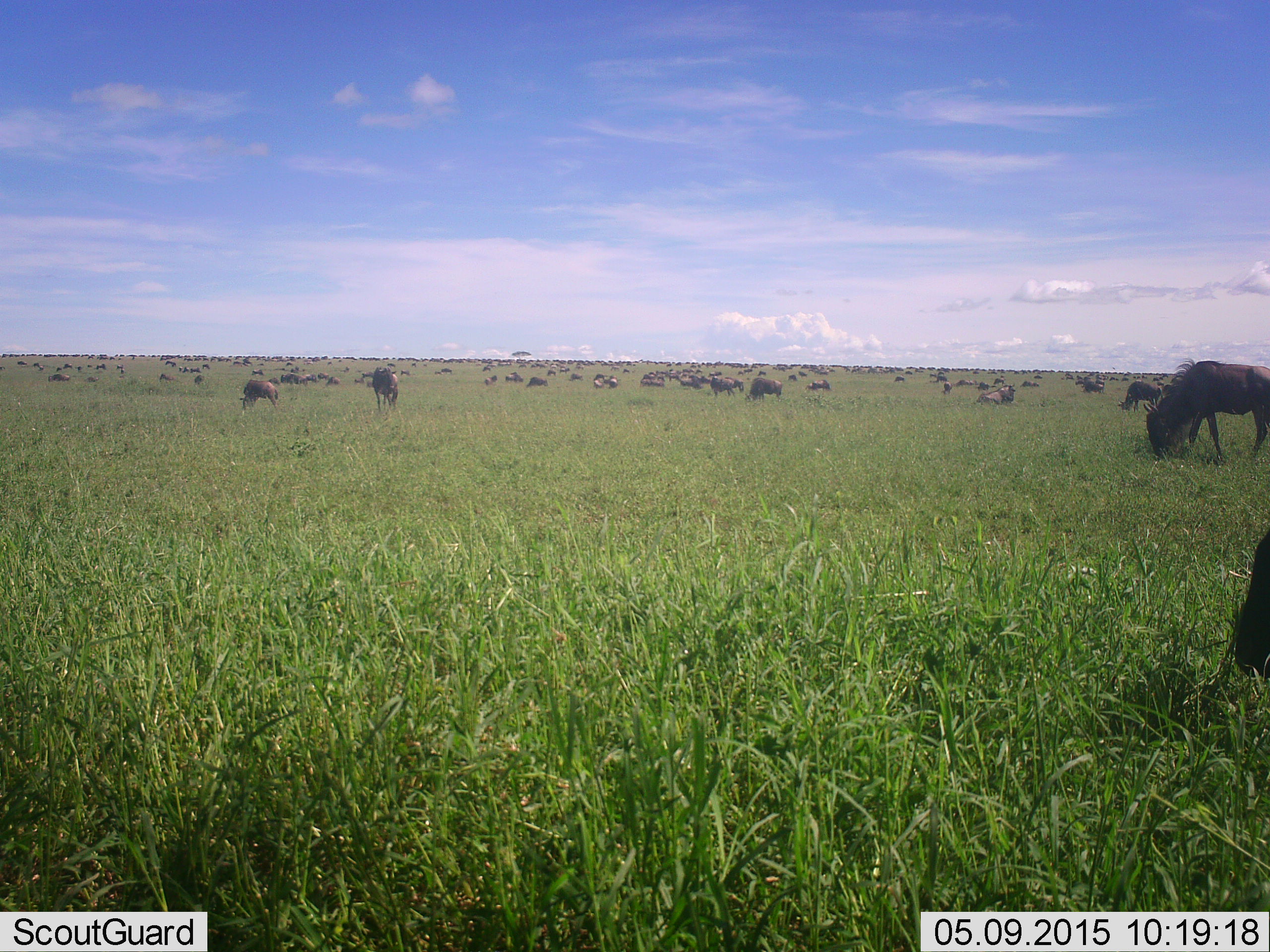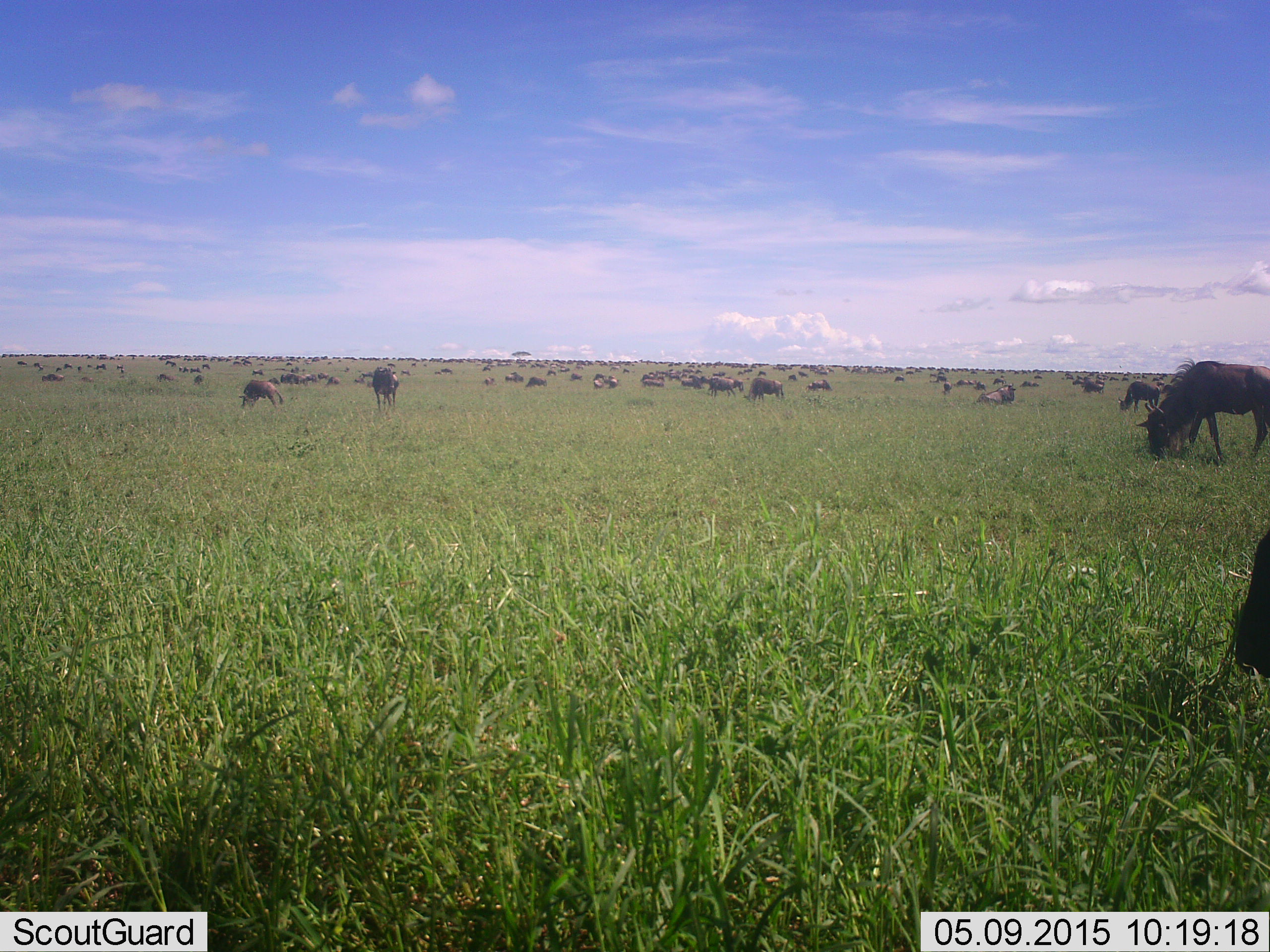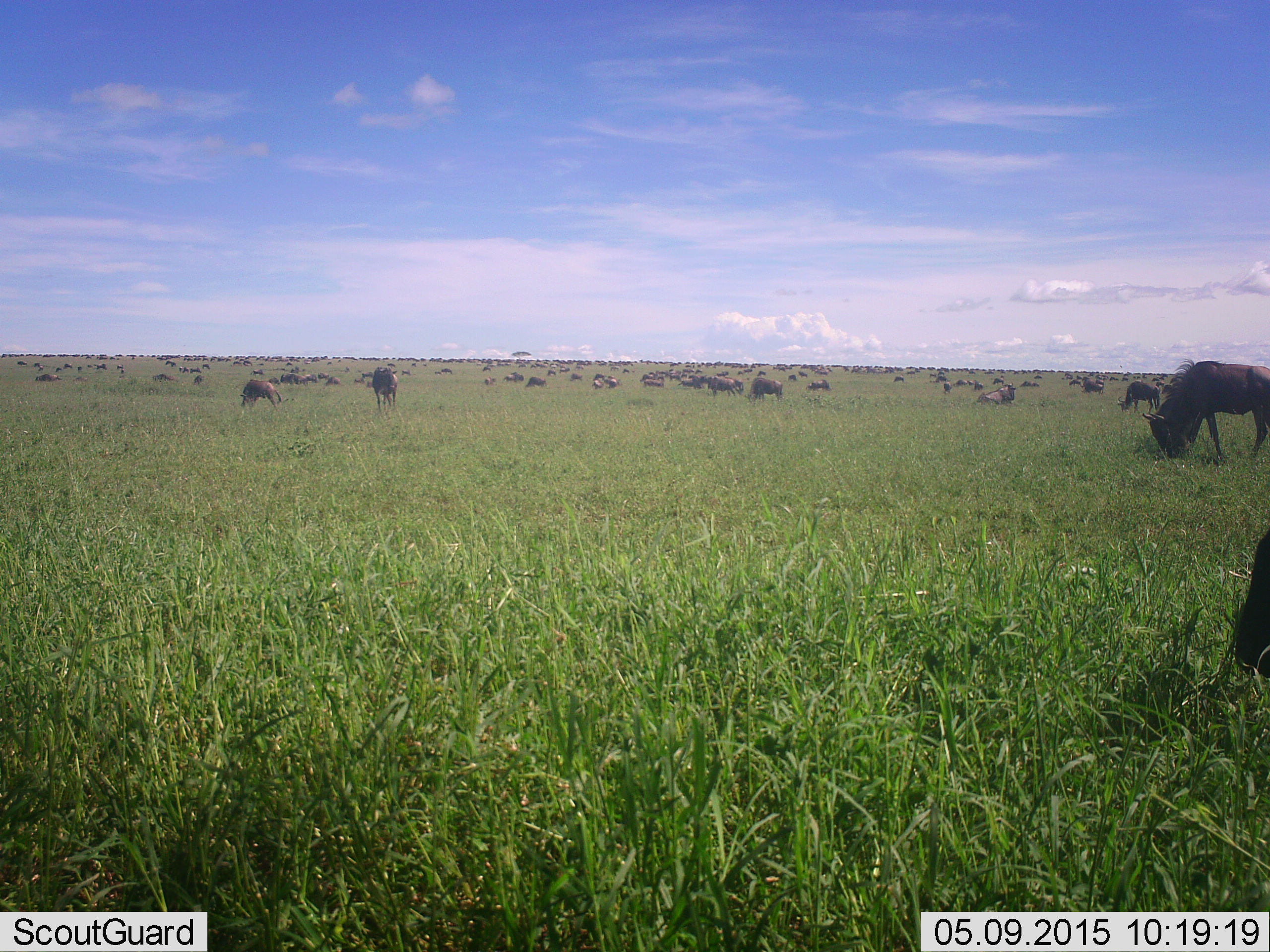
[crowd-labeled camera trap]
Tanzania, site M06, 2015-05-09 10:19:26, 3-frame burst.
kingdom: Animalia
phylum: Chordata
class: Mammalia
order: Artiodactyla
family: Bovidae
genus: Connochaetes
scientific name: Connochaetes taurinus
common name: blue wildebeest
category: wildebeest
Wildebeest (blue wildebeest) (Connochaetes taurinus), count 51+. Behavior (volunteer vote fractions): standing 70%, resting 40%, moving 60%, interacting 10%. Young present (vote fraction): 20%. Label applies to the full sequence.